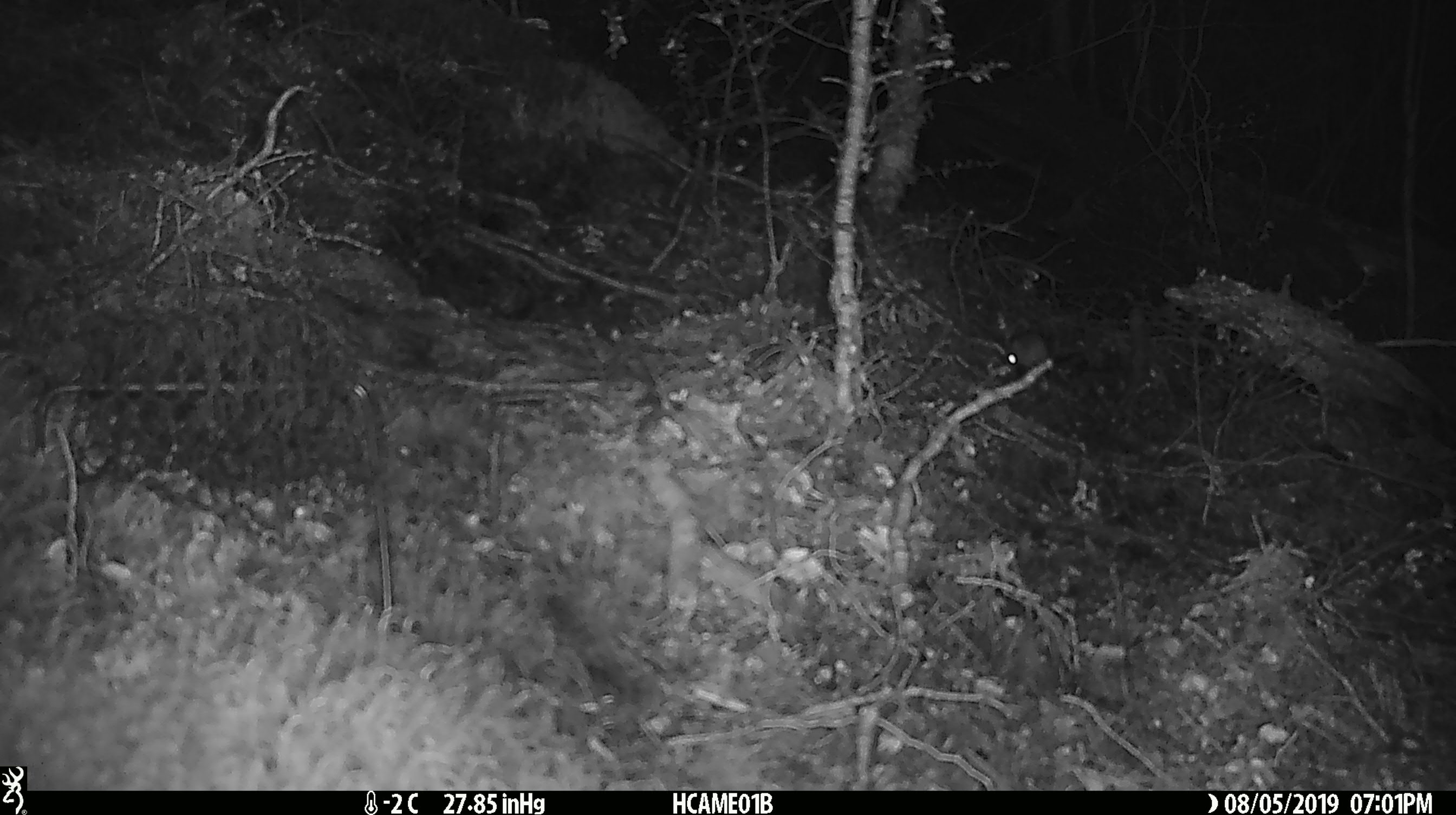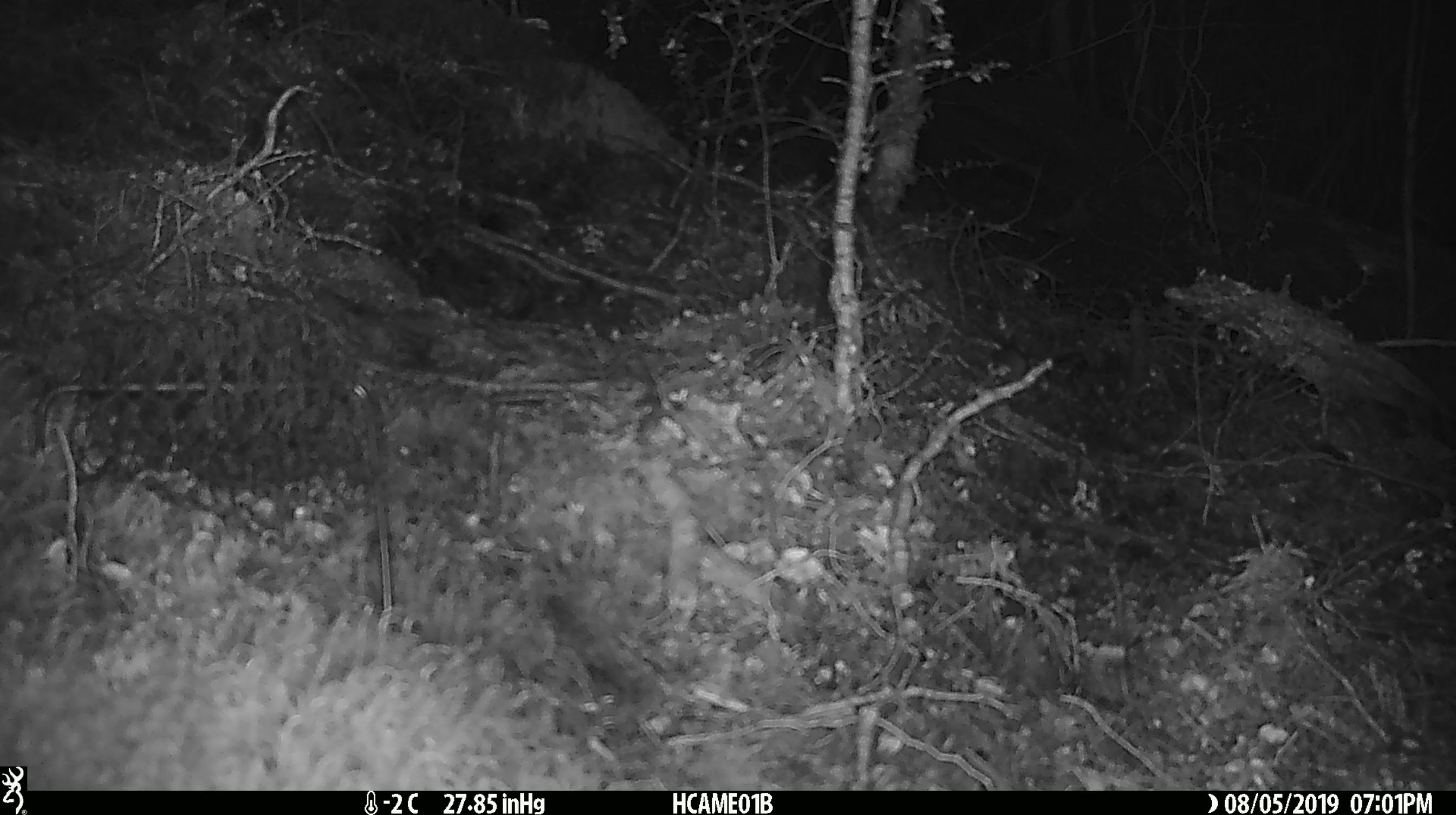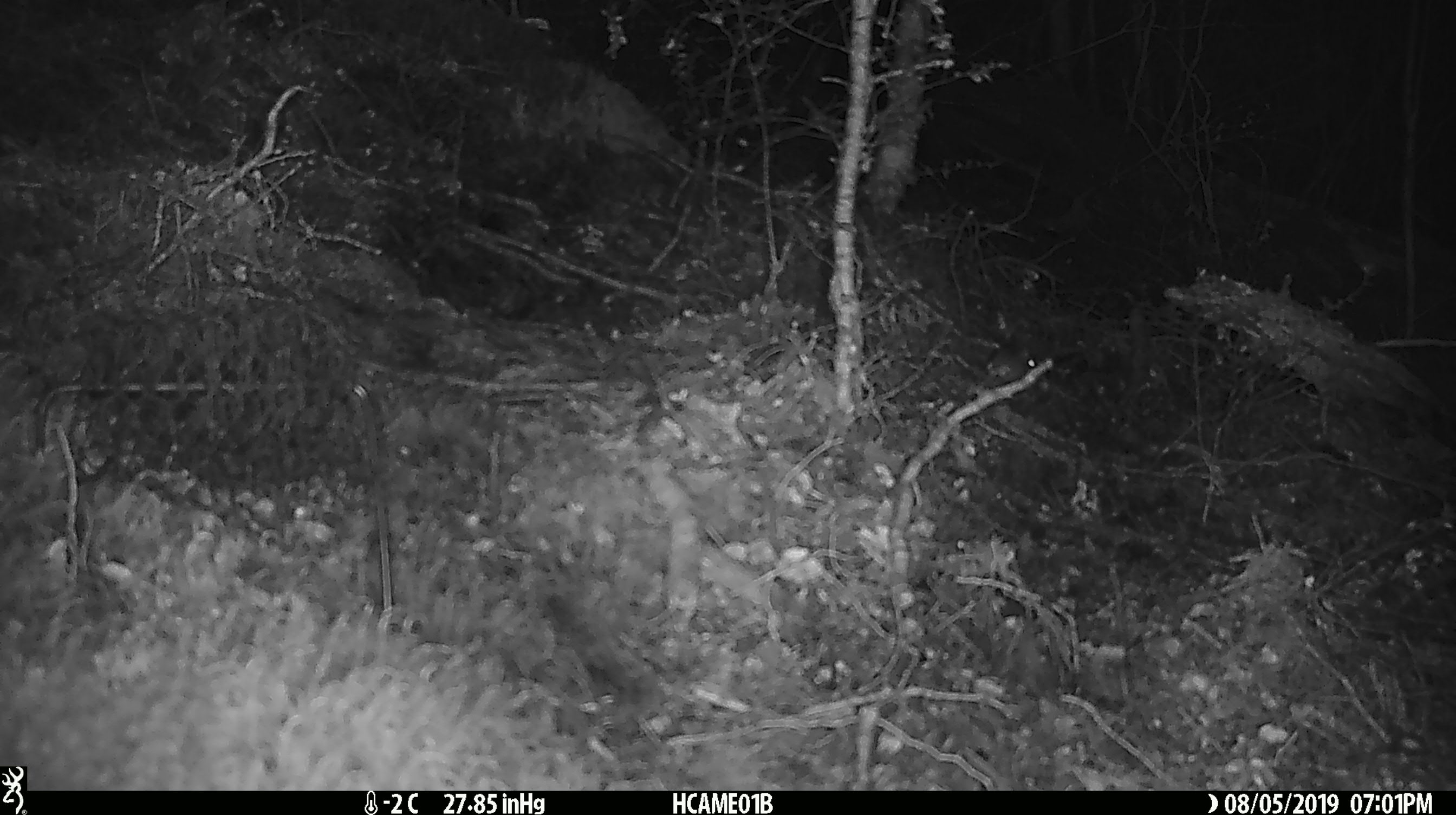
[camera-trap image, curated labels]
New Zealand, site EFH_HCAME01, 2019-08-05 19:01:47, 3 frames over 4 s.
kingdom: Animalia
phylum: Chordata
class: Mammalia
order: Rodentia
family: Muridae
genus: Mus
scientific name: Mus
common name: mouse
Mouse (Mus).